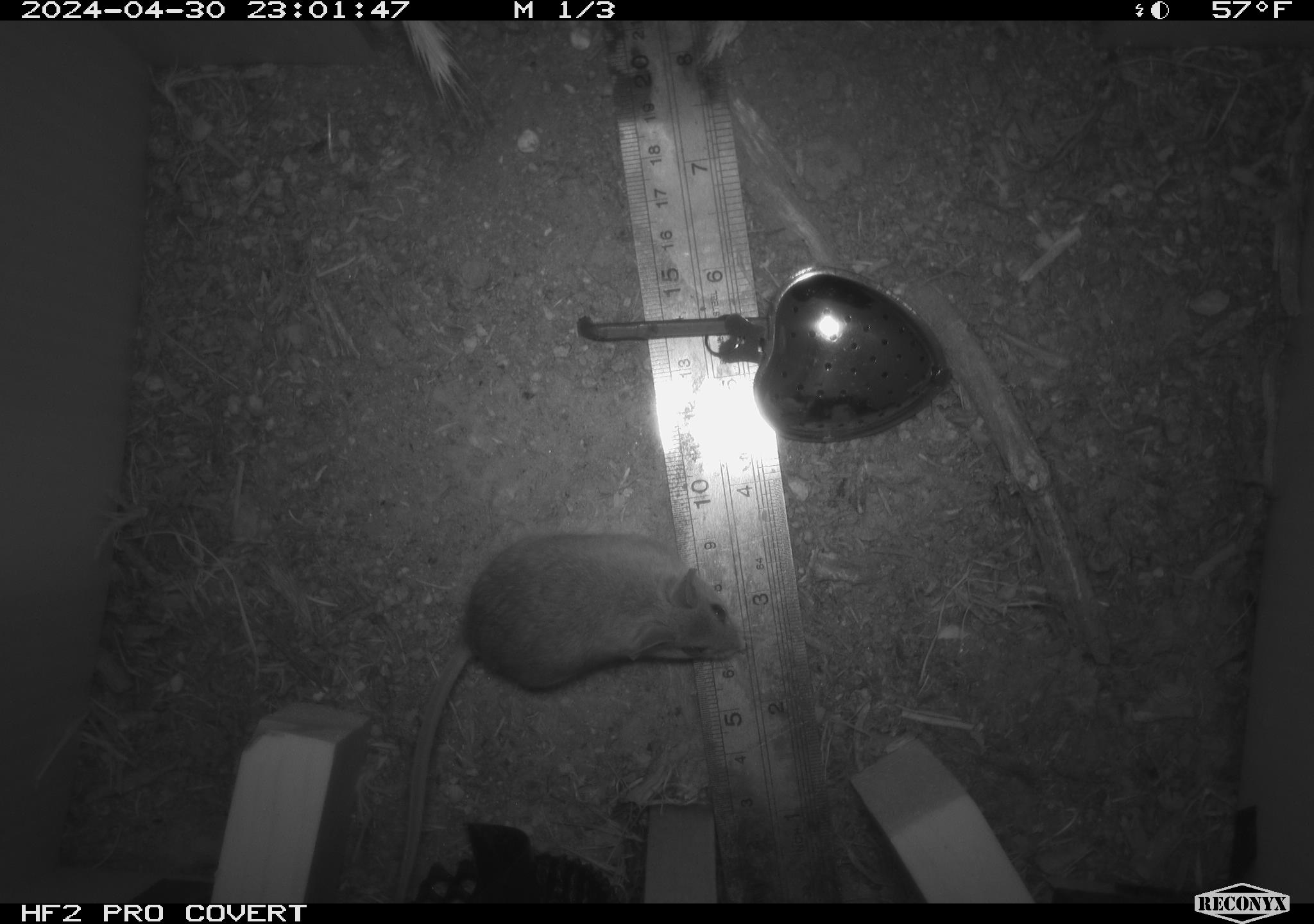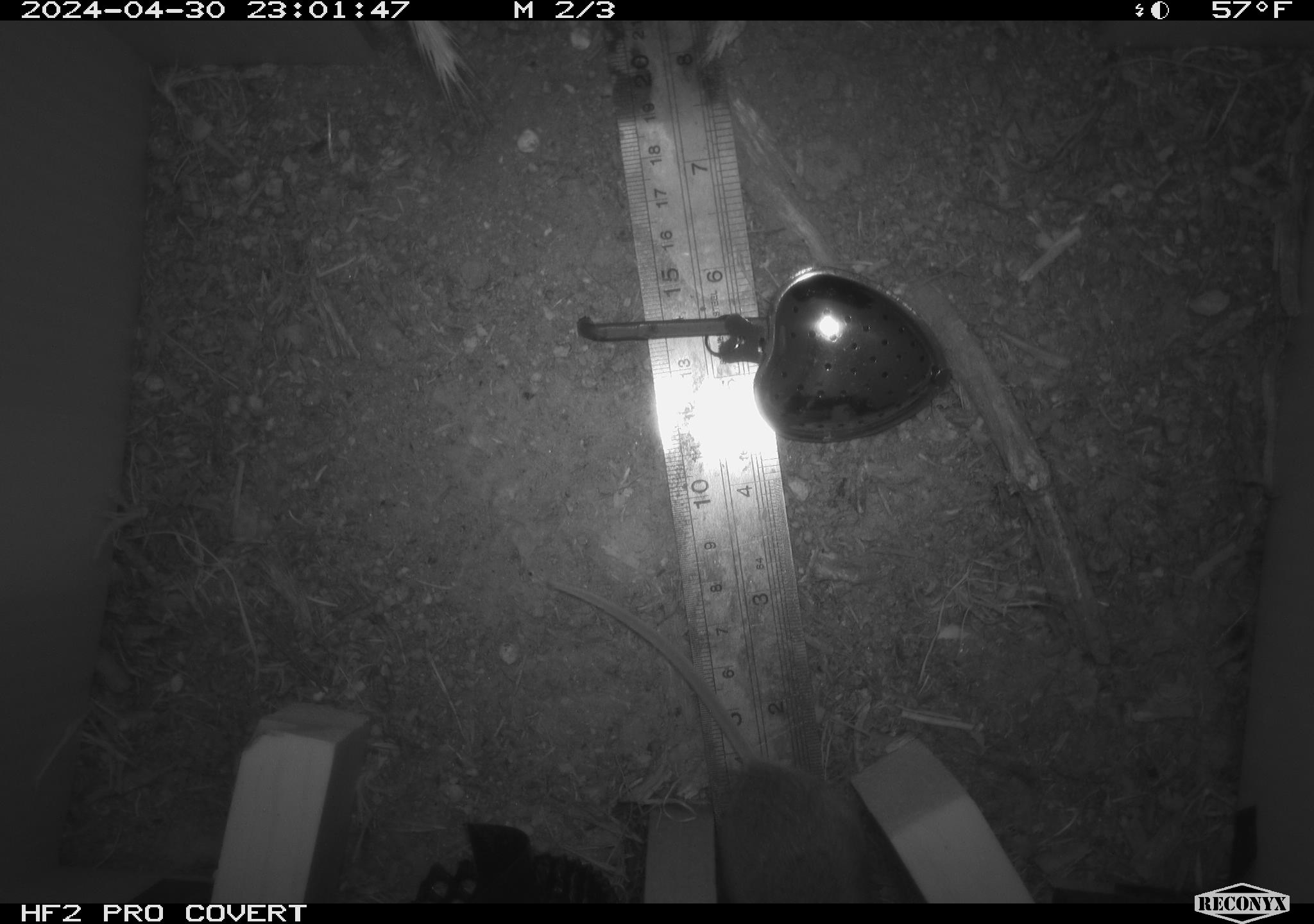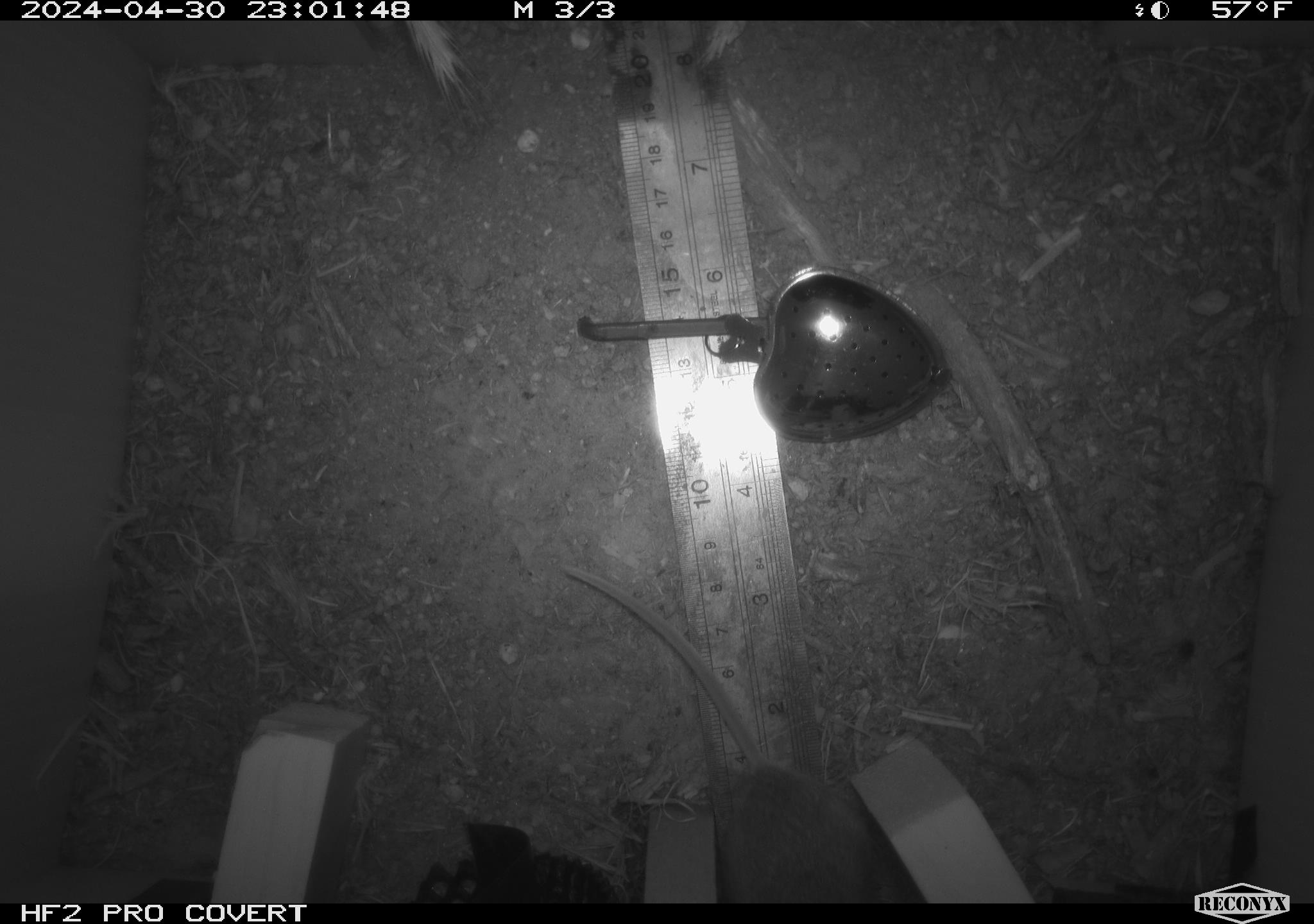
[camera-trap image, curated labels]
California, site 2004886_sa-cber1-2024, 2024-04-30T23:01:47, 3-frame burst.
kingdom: Animalia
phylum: Chordata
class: Mammalia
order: Rodentia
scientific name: Rodentia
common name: mouse species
Mouse species (Rodentia).